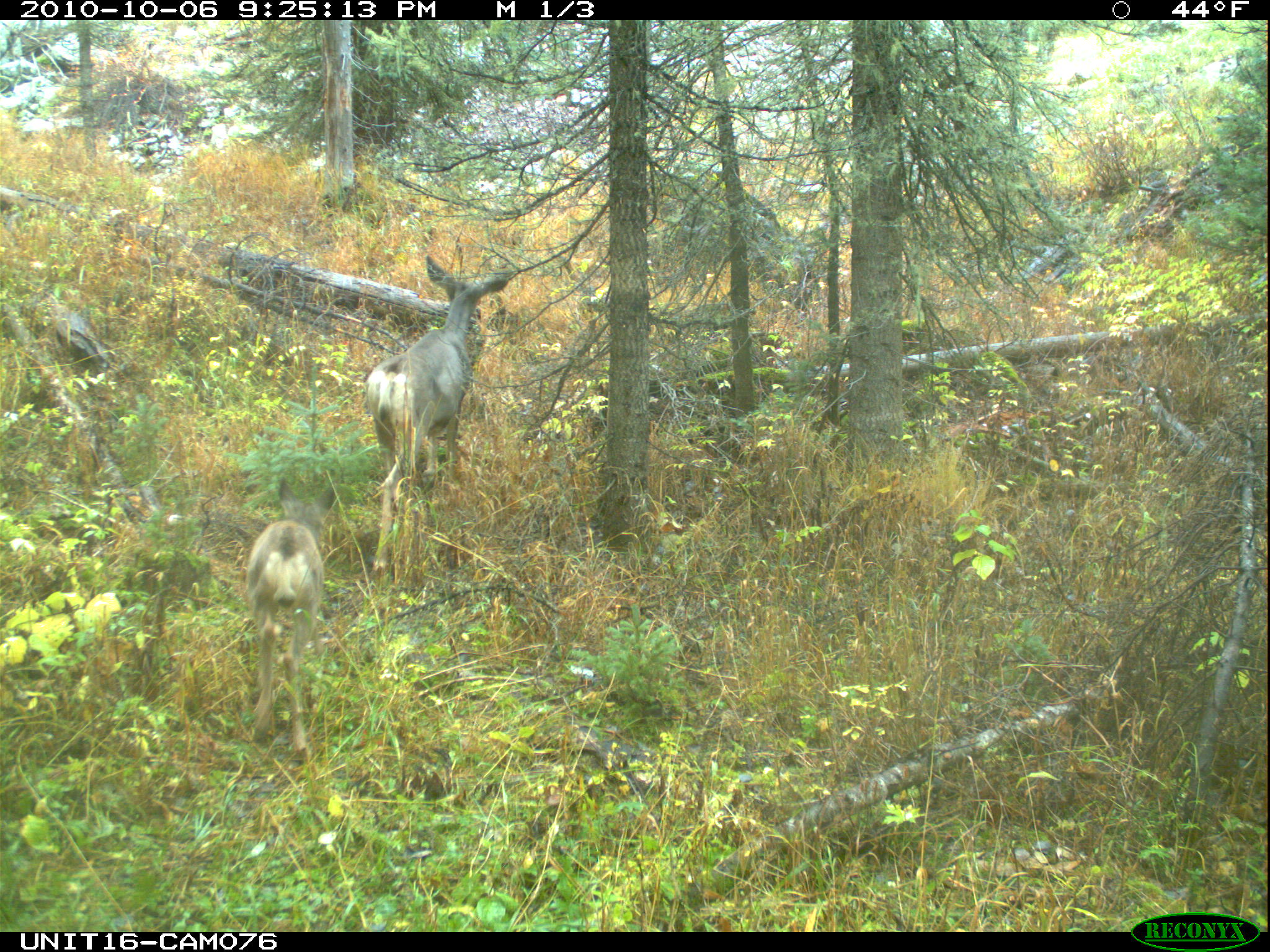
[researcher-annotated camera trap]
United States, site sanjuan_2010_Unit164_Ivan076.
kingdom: Animalia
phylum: Chordata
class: Mammalia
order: Artiodactyla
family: Cervidae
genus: Odocoileus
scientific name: Odocoileus hemionus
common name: mule deer